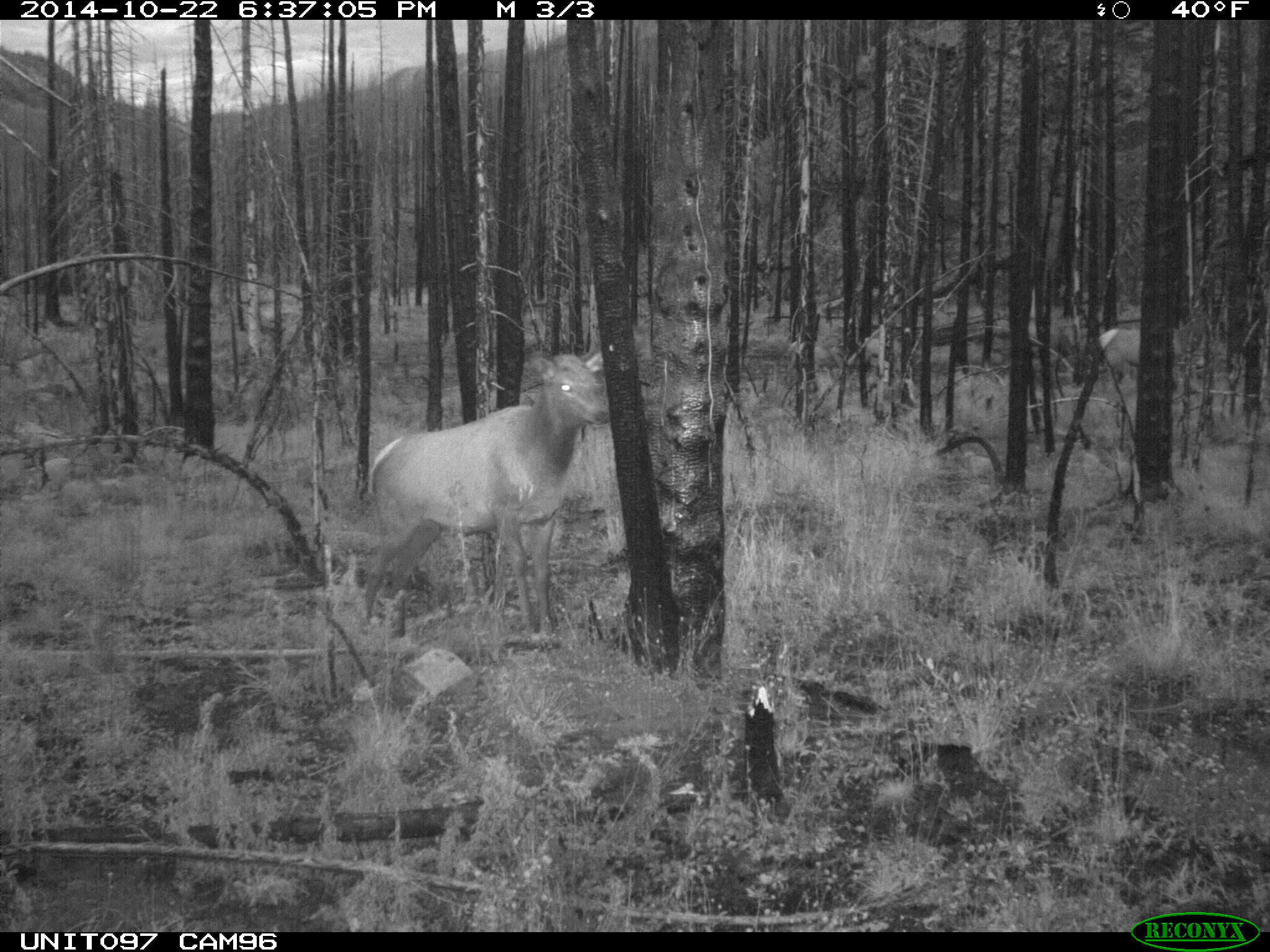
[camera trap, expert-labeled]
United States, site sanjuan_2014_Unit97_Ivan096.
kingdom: Animalia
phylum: Chordata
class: Mammalia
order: Artiodactyla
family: Cervidae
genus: Cervus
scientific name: Cervus elaphus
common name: red deer